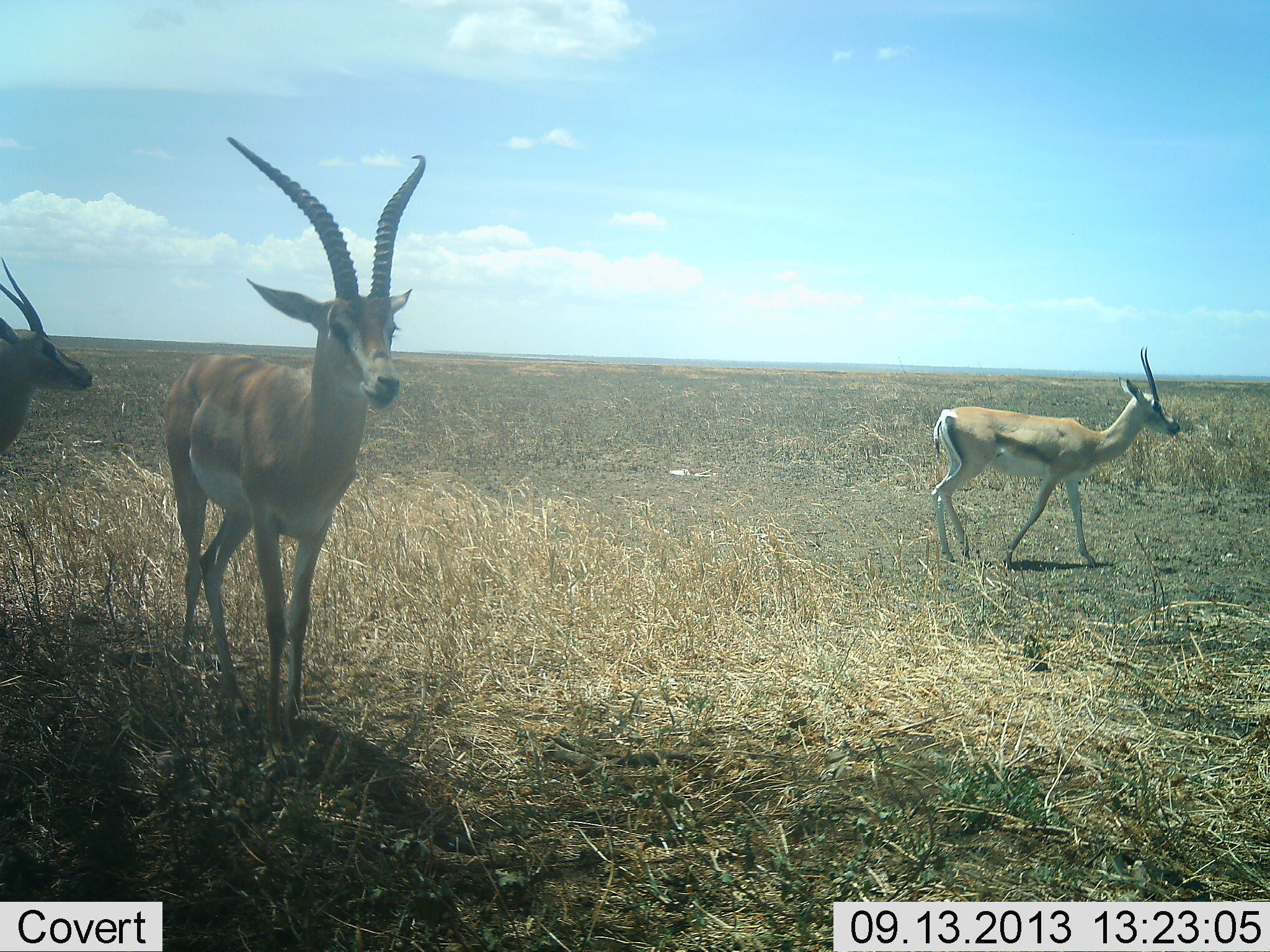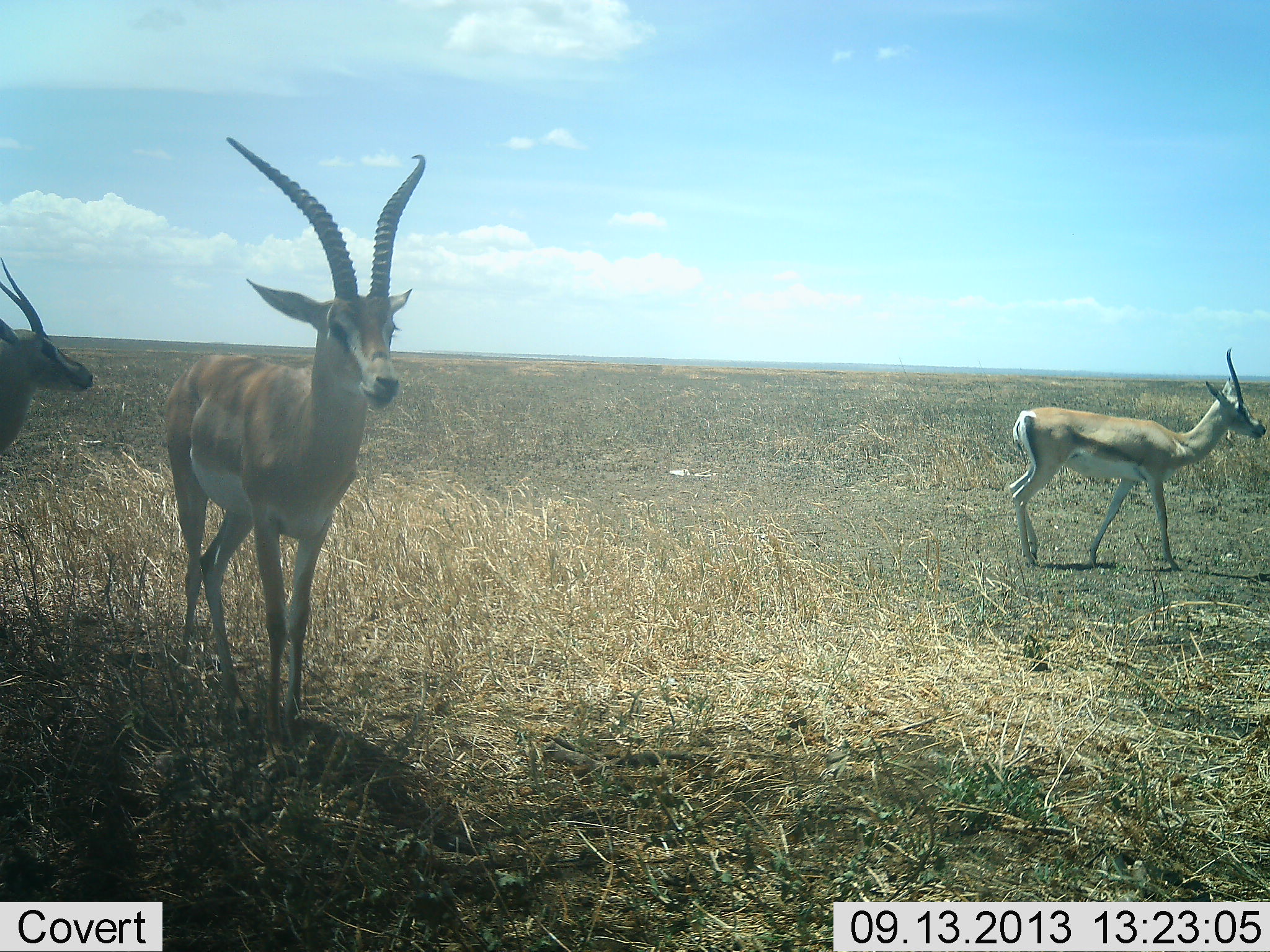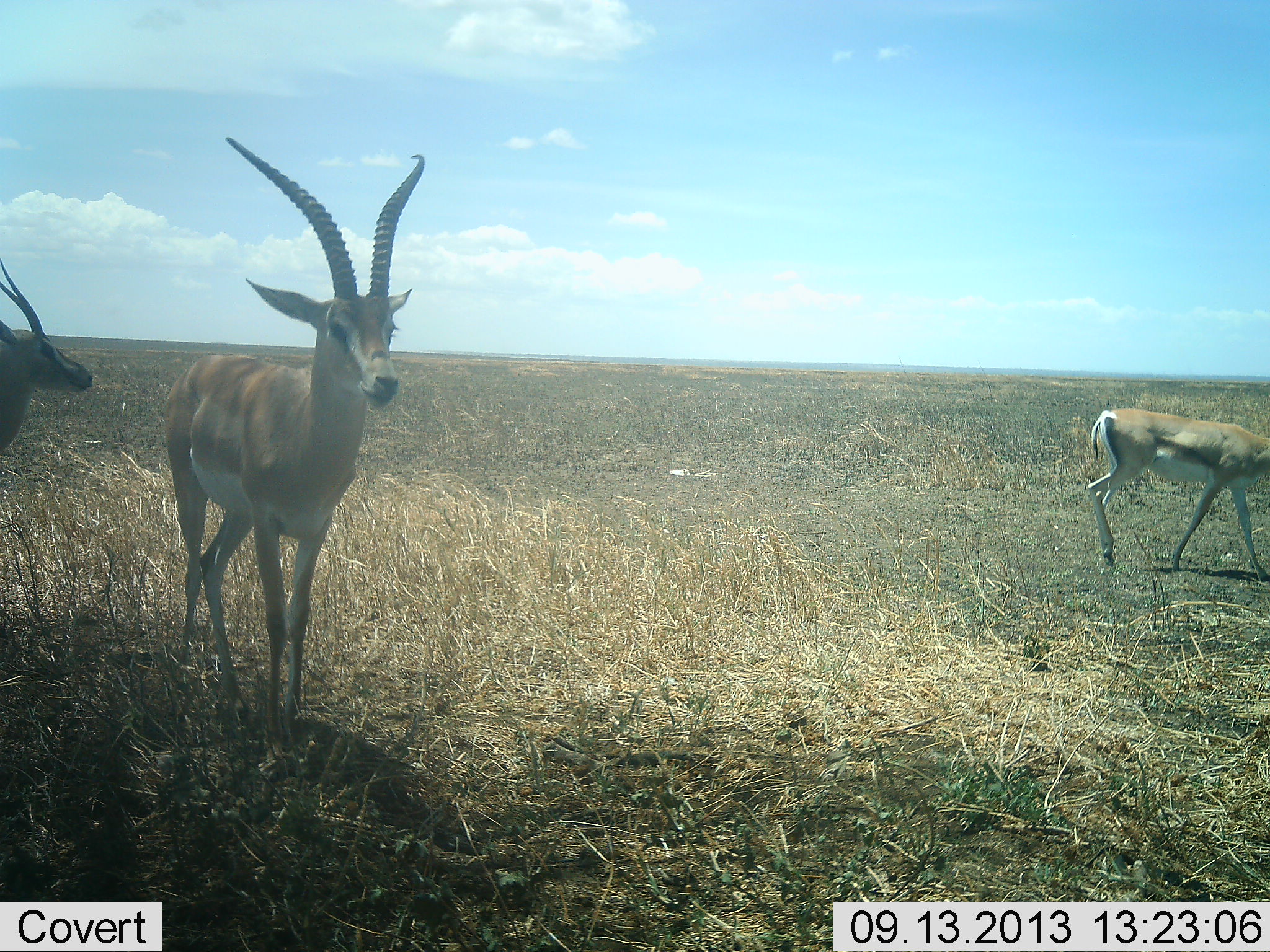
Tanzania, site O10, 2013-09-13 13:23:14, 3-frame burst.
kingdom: Animalia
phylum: Chordata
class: Mammalia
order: Artiodactyla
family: Bovidae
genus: Nanger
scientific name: Nanger granti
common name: grant's gazelle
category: gazellegrants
Gazellegrants (grant's gazelle) (Nanger granti), count 3. Behavior (volunteer vote fractions): standing 87%, resting 3%, moving 61%, interacting 0%. Young present (vote fraction): 3%. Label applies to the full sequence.